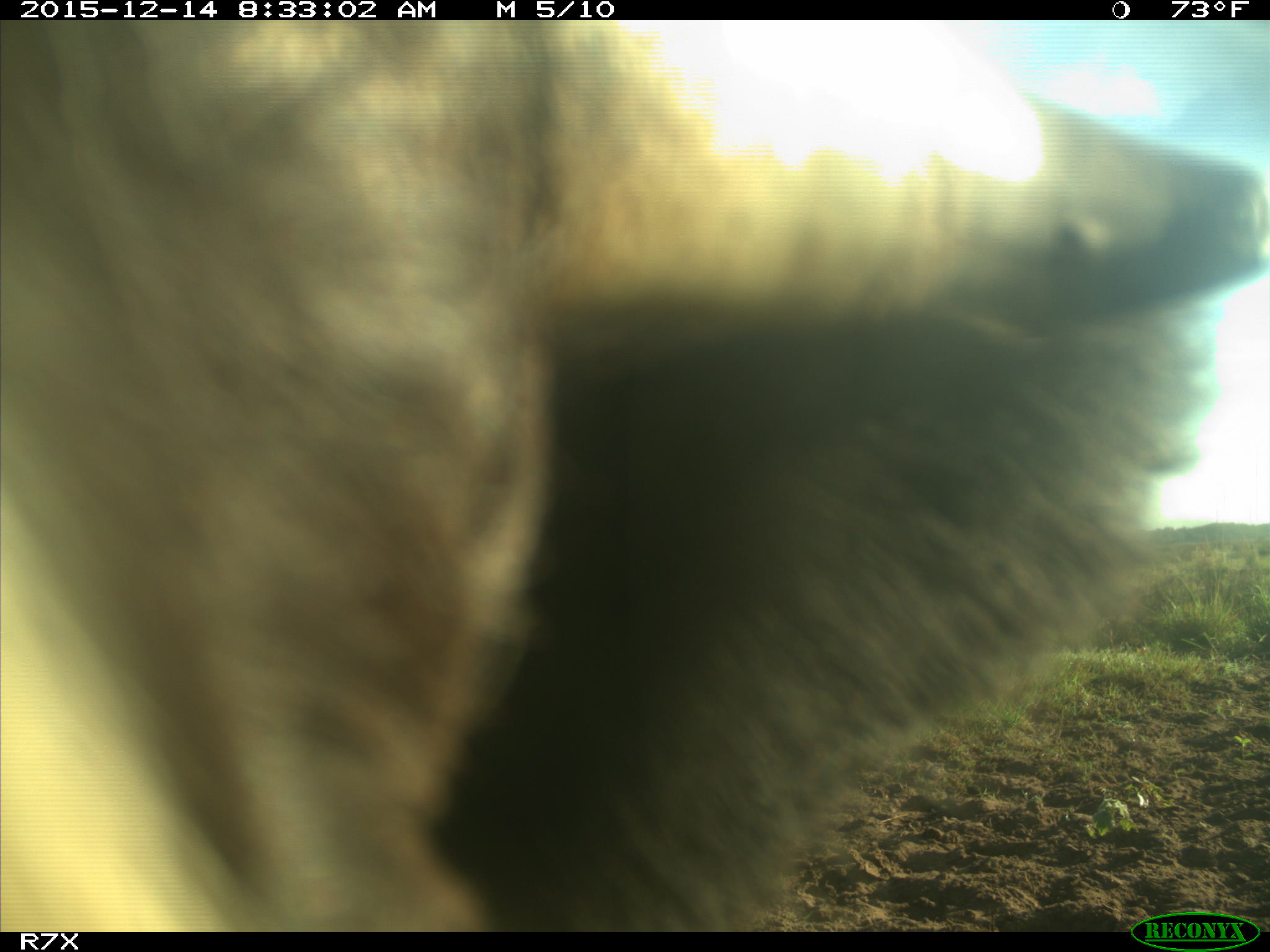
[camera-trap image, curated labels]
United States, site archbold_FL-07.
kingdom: Animalia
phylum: Chordata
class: Mammalia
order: Artiodactyla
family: Bovidae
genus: Bos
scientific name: Bos taurus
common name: domestic cow